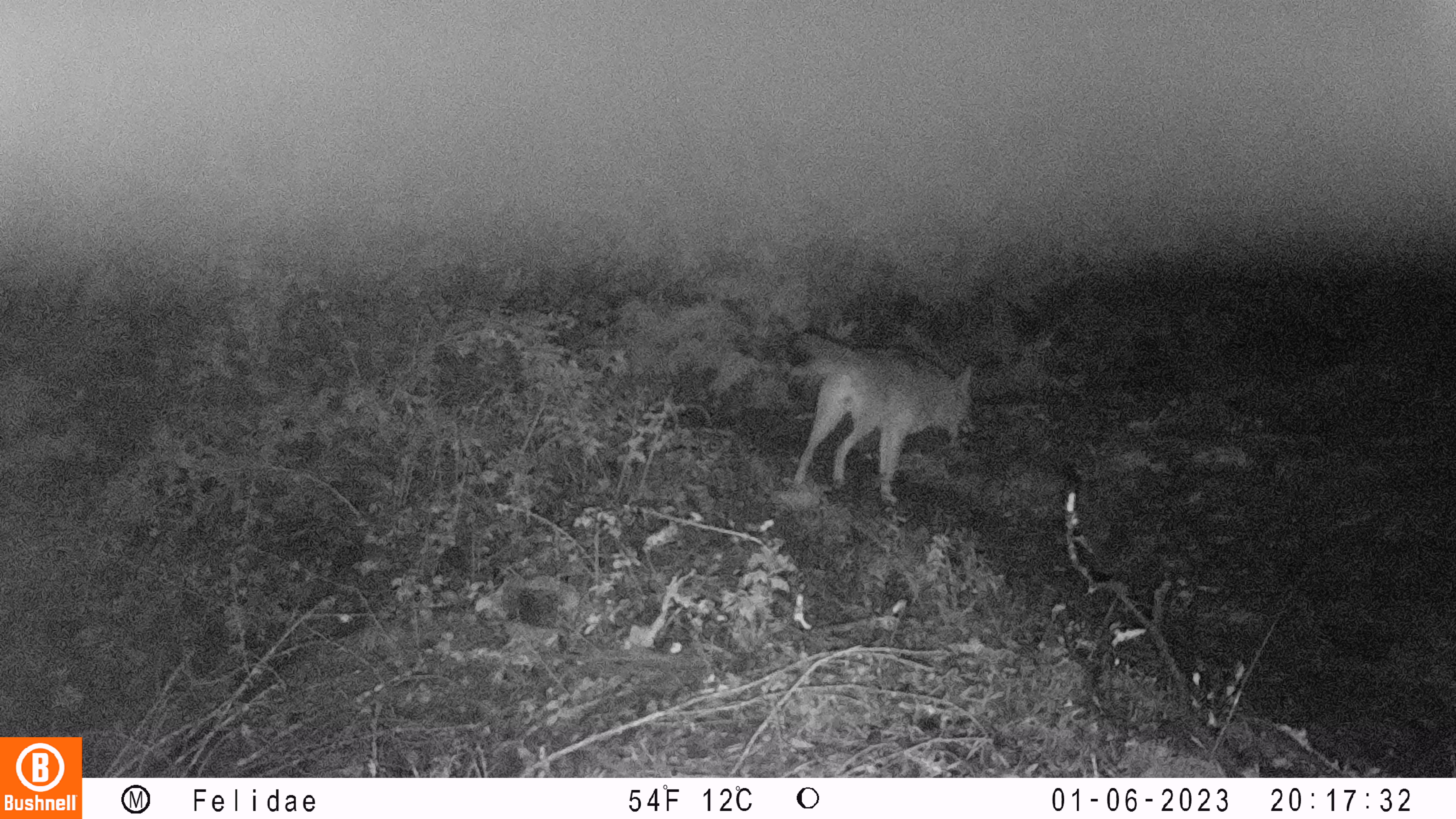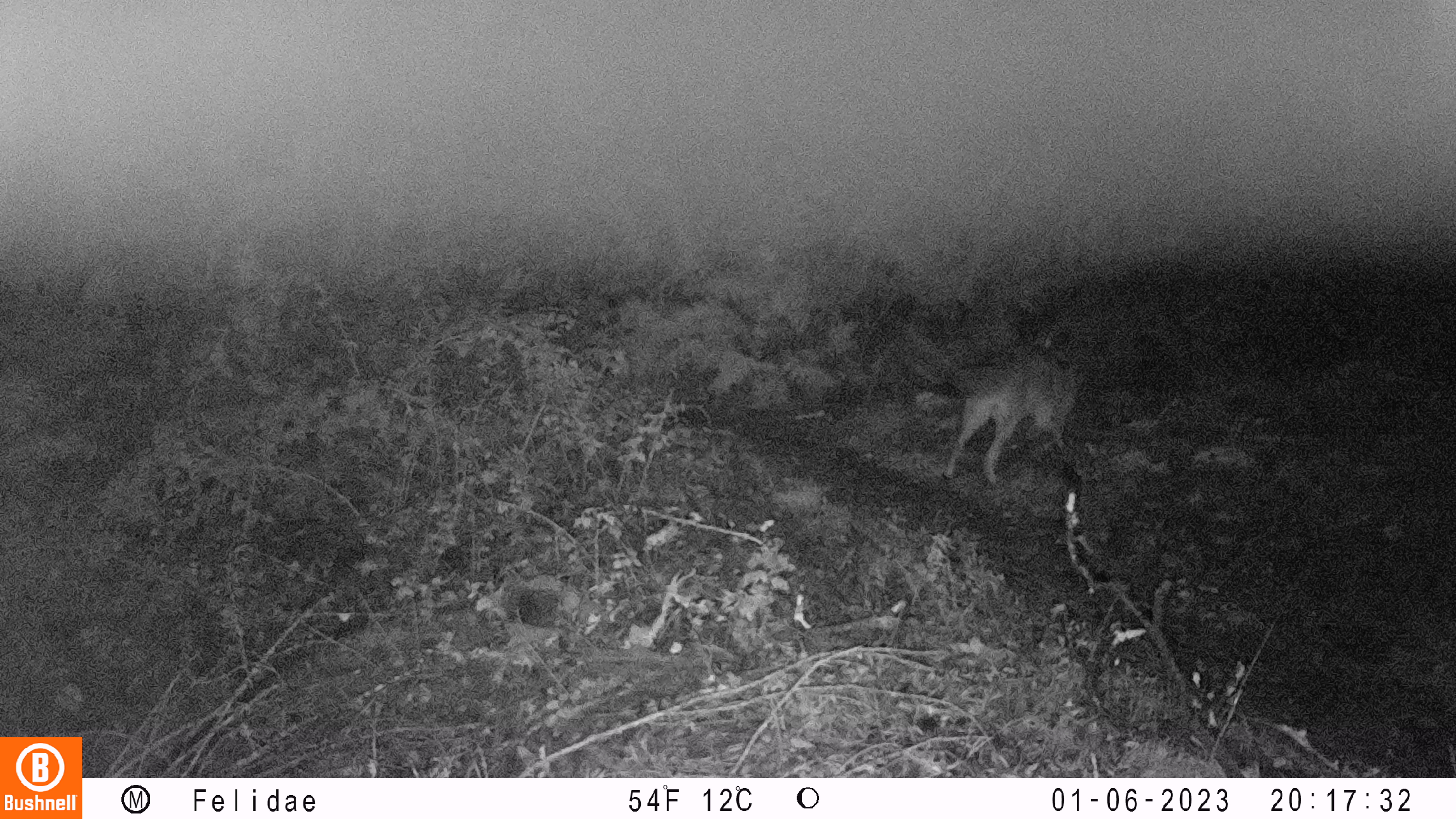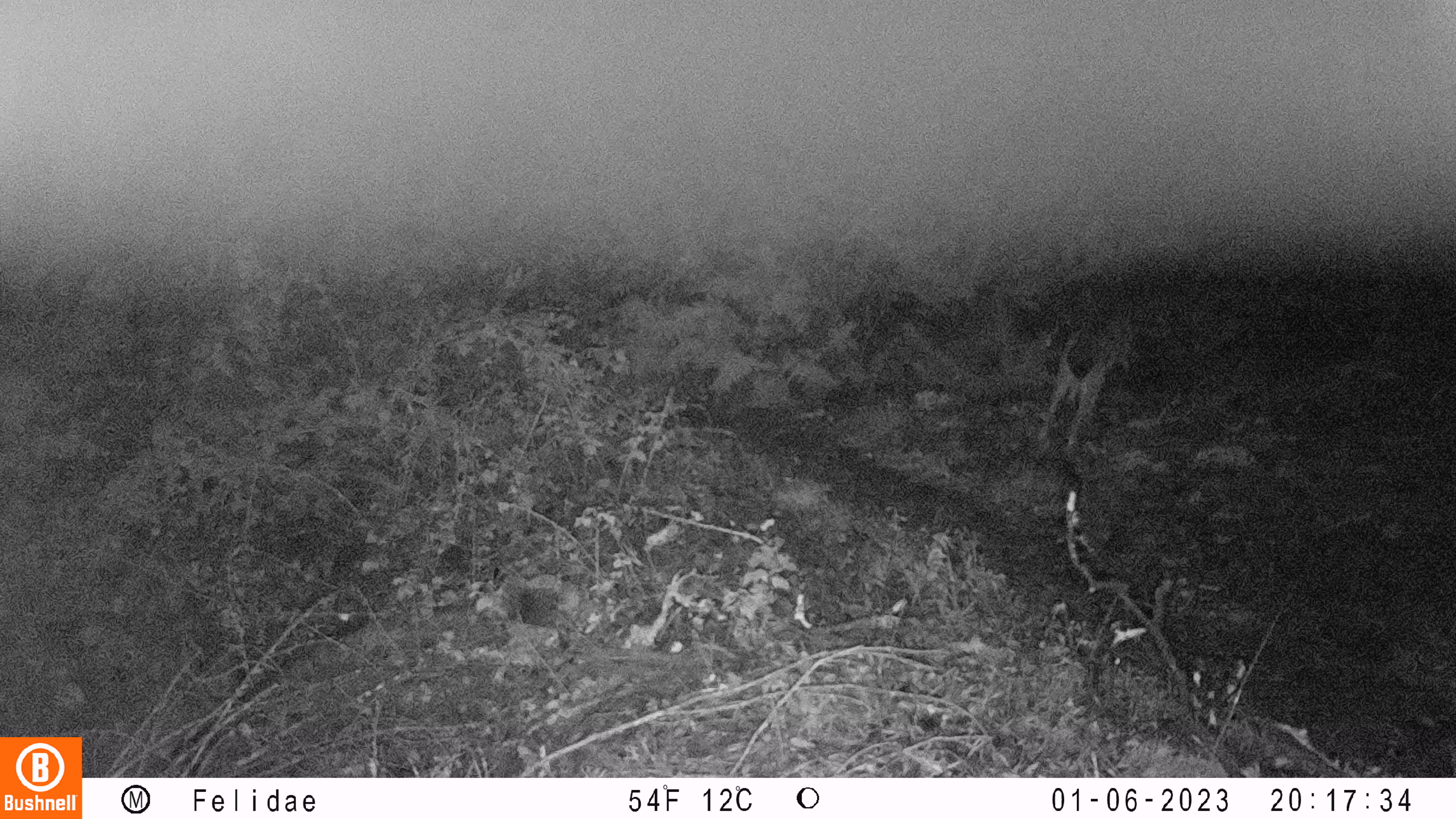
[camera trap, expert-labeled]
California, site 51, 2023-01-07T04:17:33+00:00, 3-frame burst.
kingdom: Animalia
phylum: Chordata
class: Mammalia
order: Carnivora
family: Canidae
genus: Canis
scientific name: Canis latrans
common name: coyote